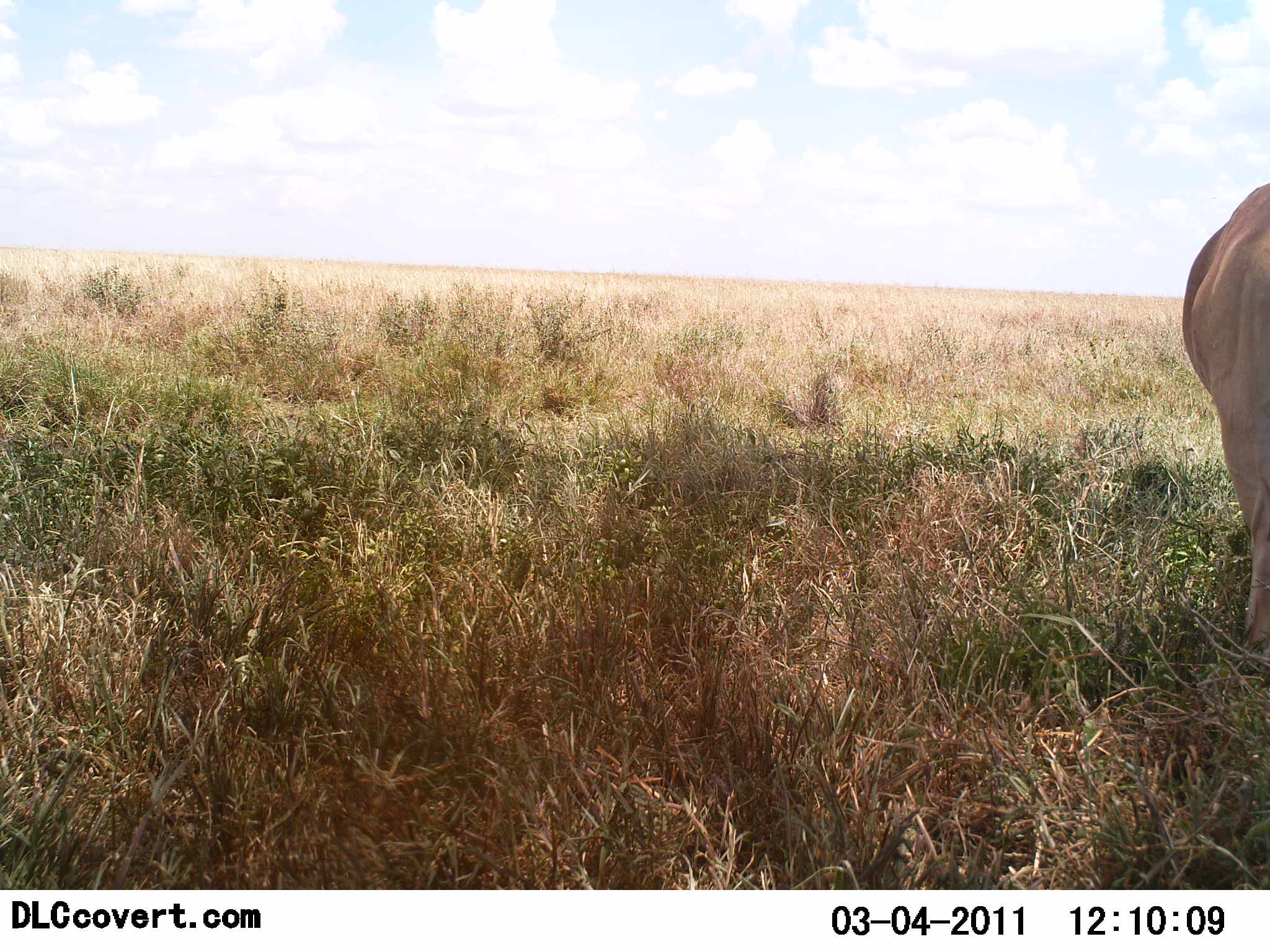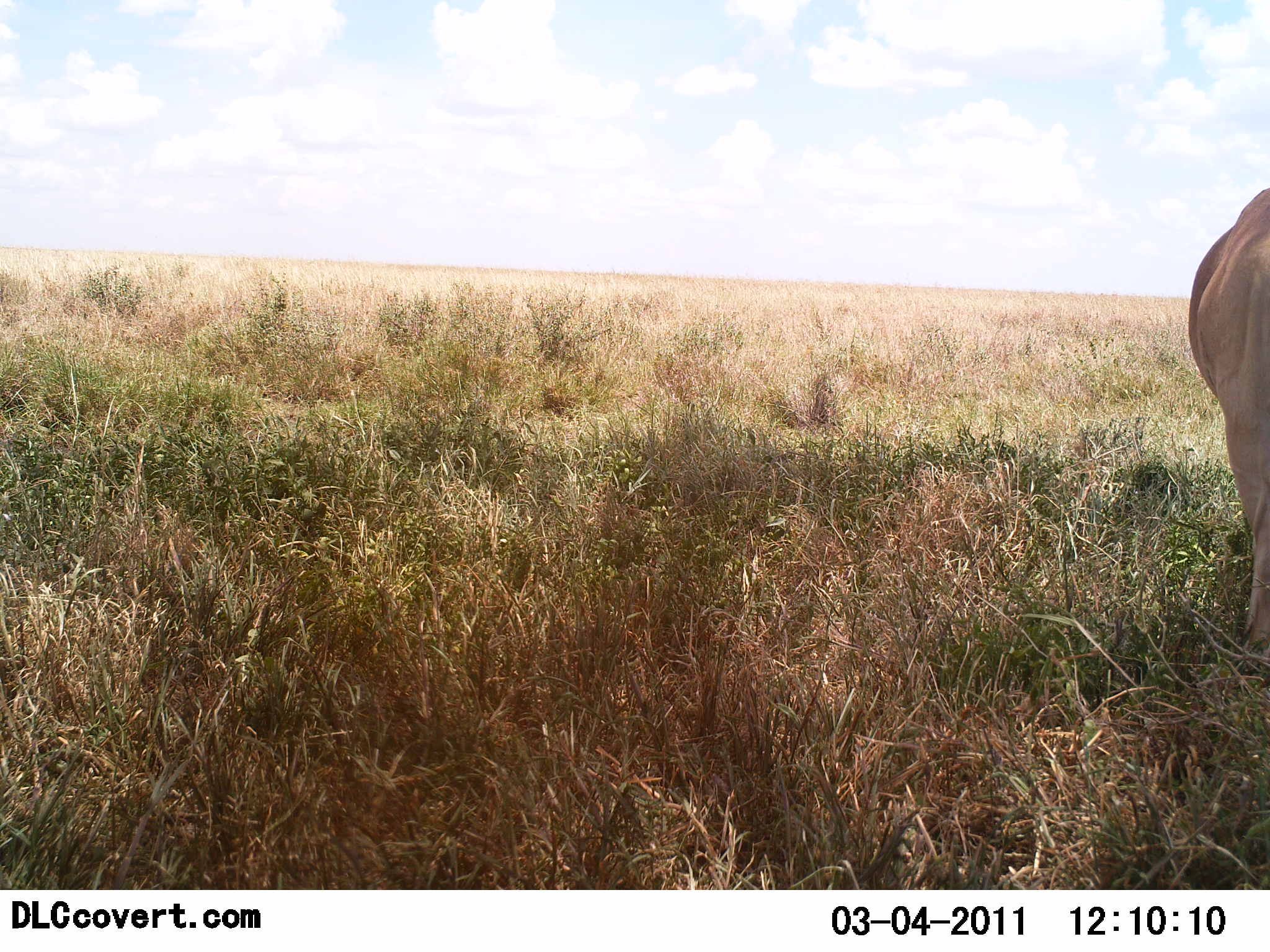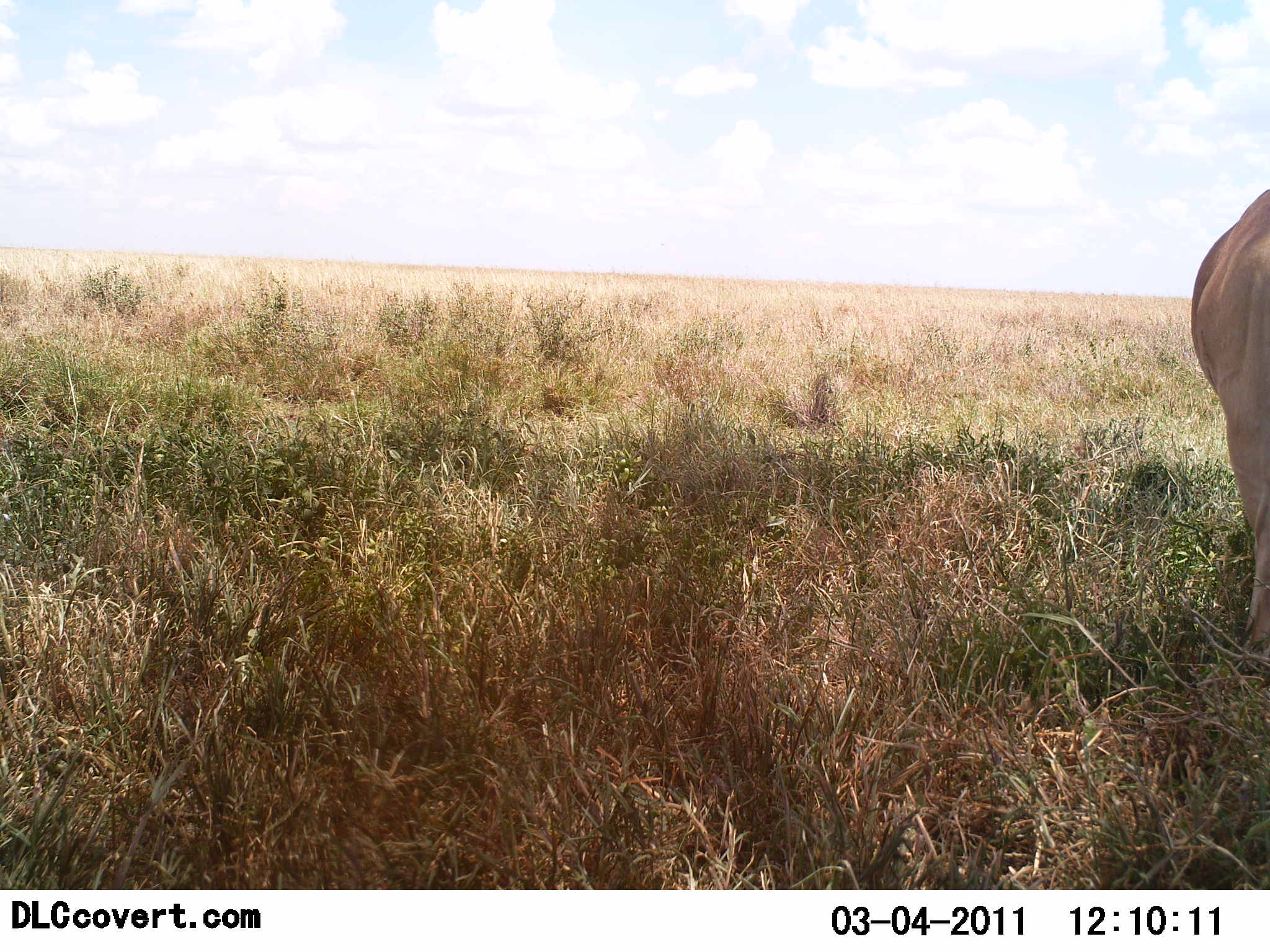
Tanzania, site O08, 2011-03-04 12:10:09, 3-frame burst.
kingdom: Animalia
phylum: Chordata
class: Mammalia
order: Artiodactyla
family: Bovidae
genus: Alcelaphus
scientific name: Alcelaphus buselaphus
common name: hartebeest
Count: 1.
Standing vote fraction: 100%.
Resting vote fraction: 0%.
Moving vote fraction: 0%.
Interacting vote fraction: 0%.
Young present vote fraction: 0%.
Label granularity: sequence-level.